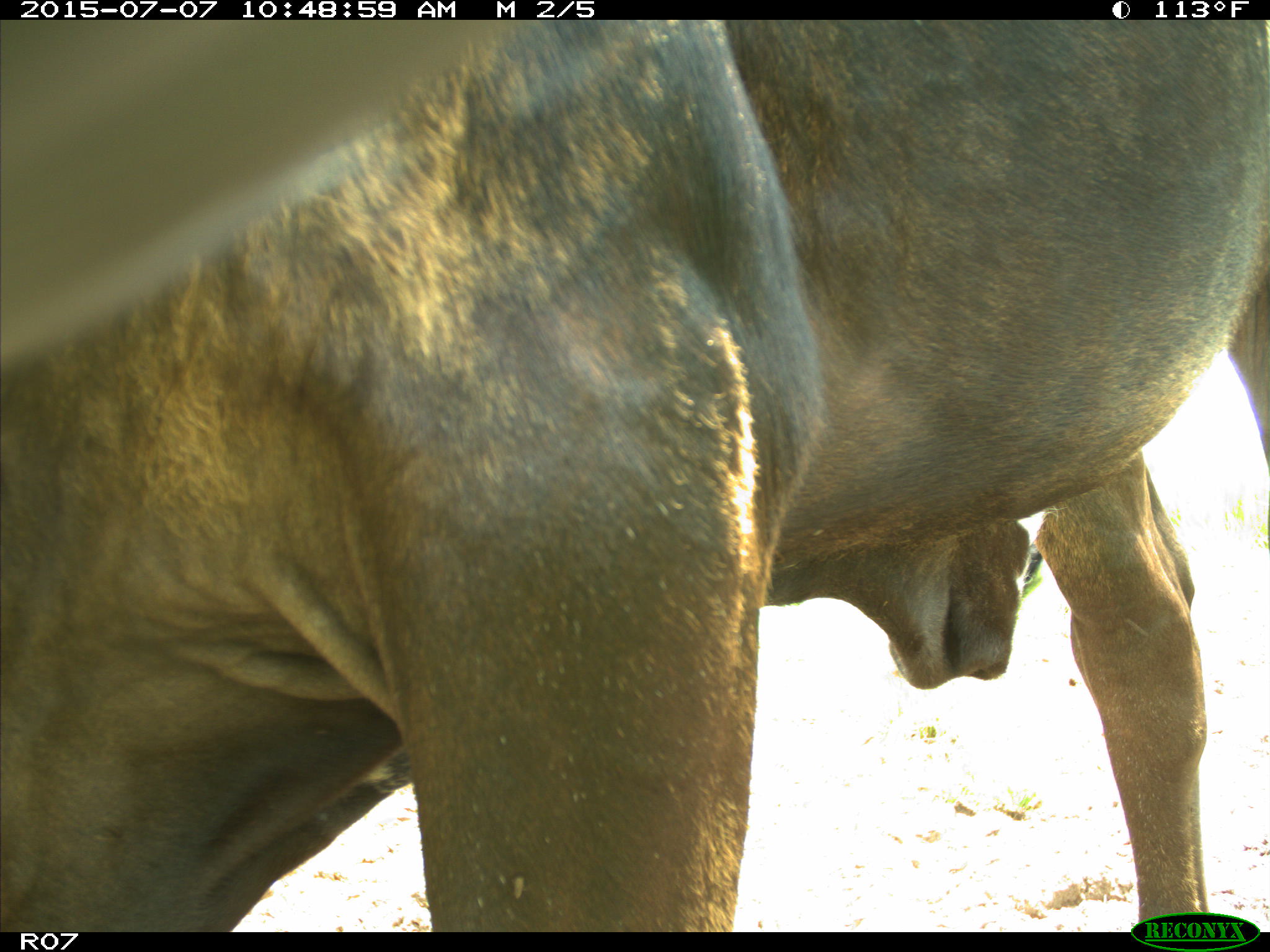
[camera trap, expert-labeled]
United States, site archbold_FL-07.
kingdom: Animalia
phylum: Chordata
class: Mammalia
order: Artiodactyla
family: Bovidae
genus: Bos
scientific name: Bos taurus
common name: domestic cow